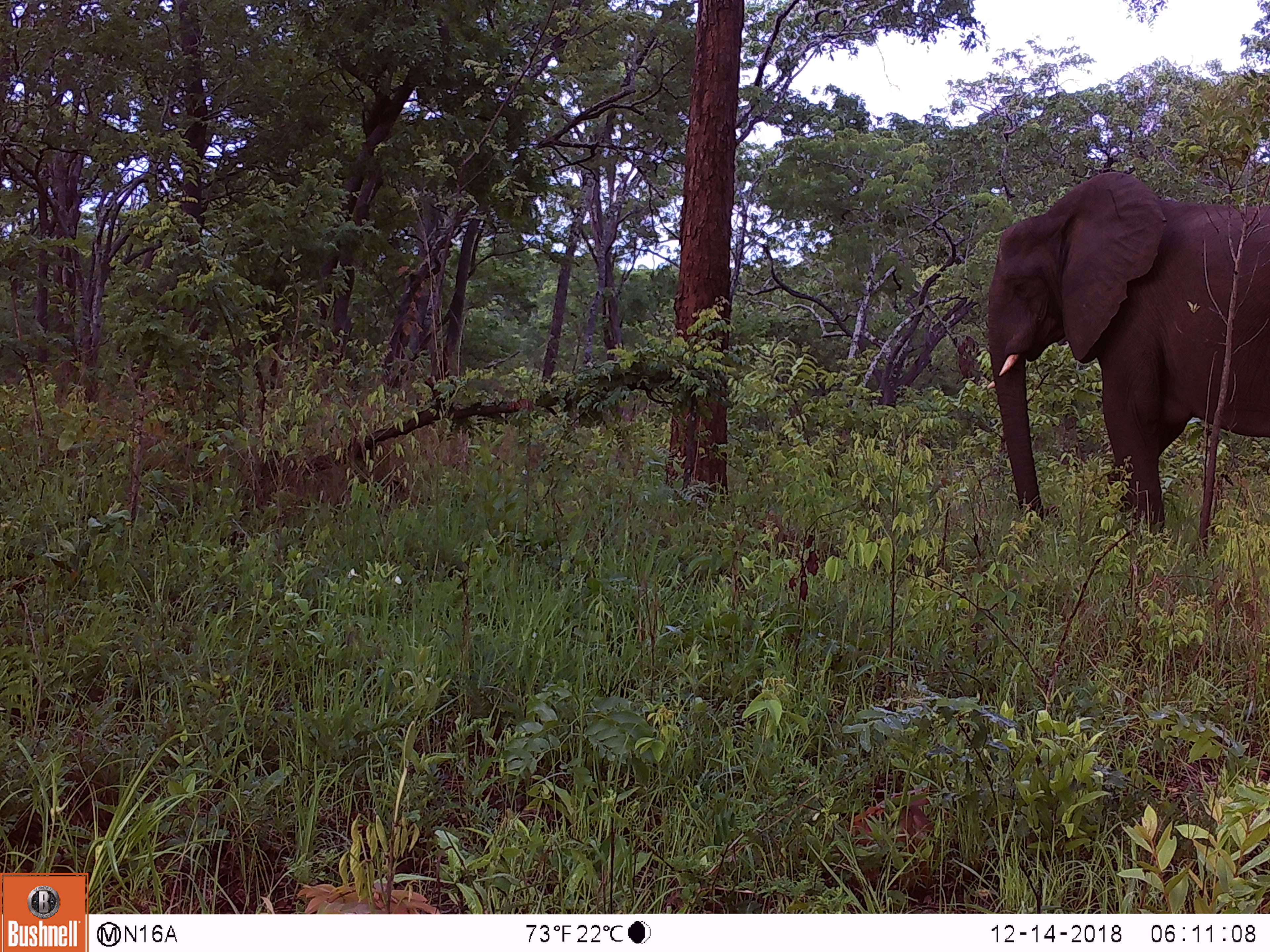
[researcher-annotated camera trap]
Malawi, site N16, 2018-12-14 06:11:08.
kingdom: Animalia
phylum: Chordata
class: Mammalia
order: Proboscidea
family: Elephantidae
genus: Loxodonta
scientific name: Loxodonta africana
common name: african savanna elephant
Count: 1.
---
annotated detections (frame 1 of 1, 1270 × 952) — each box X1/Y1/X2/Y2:
african savanna elephant: 973/162/1269/548